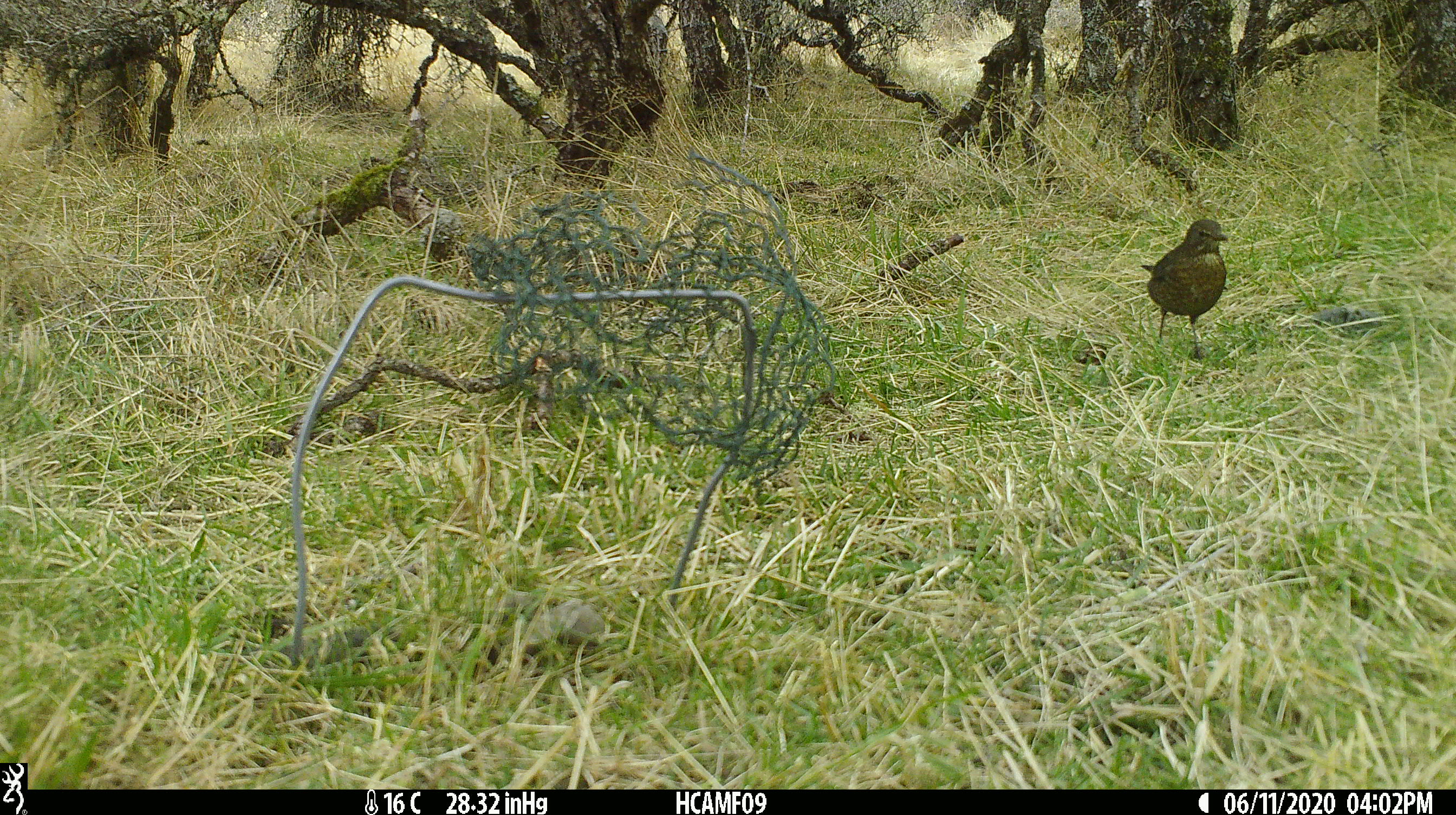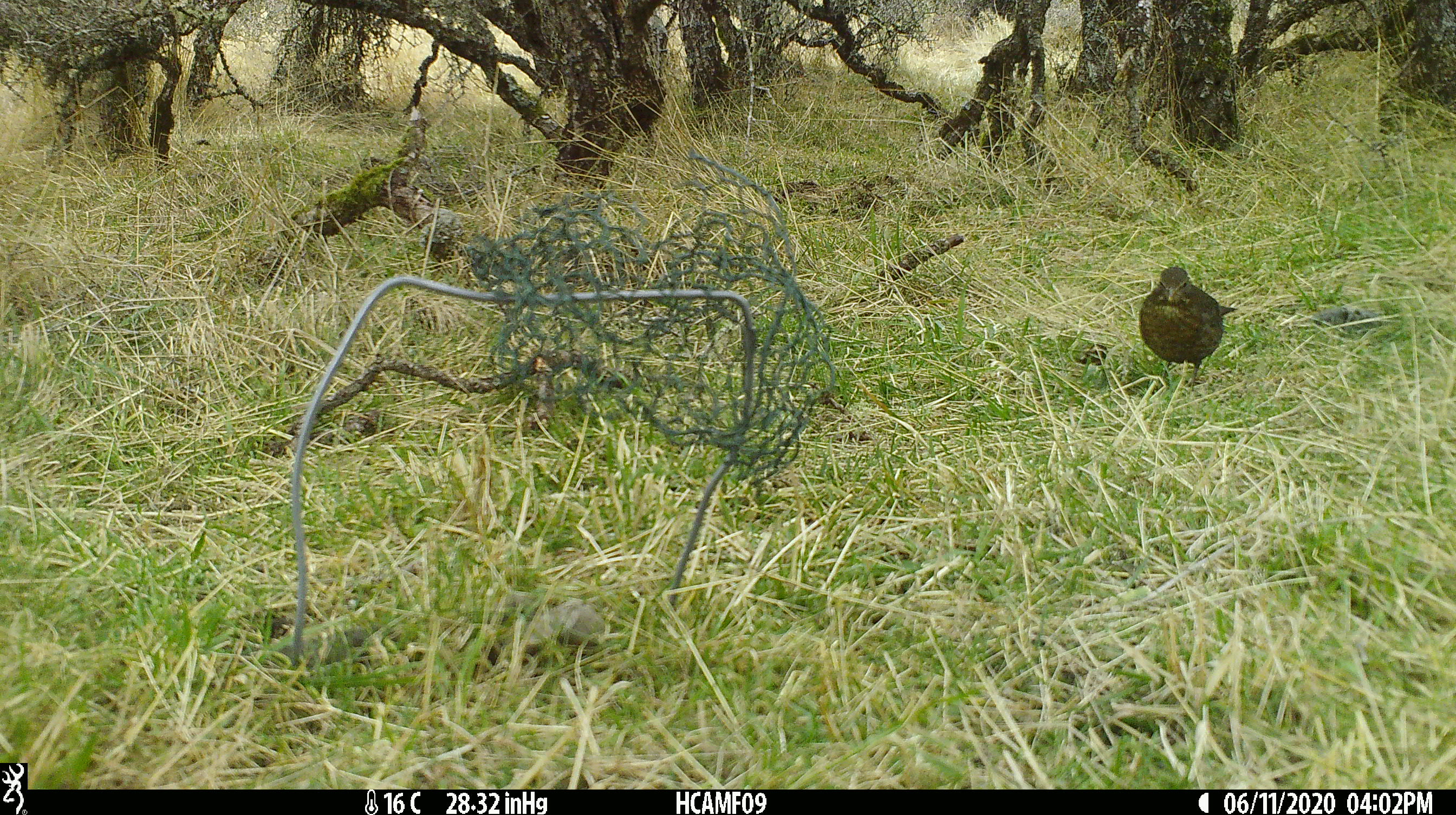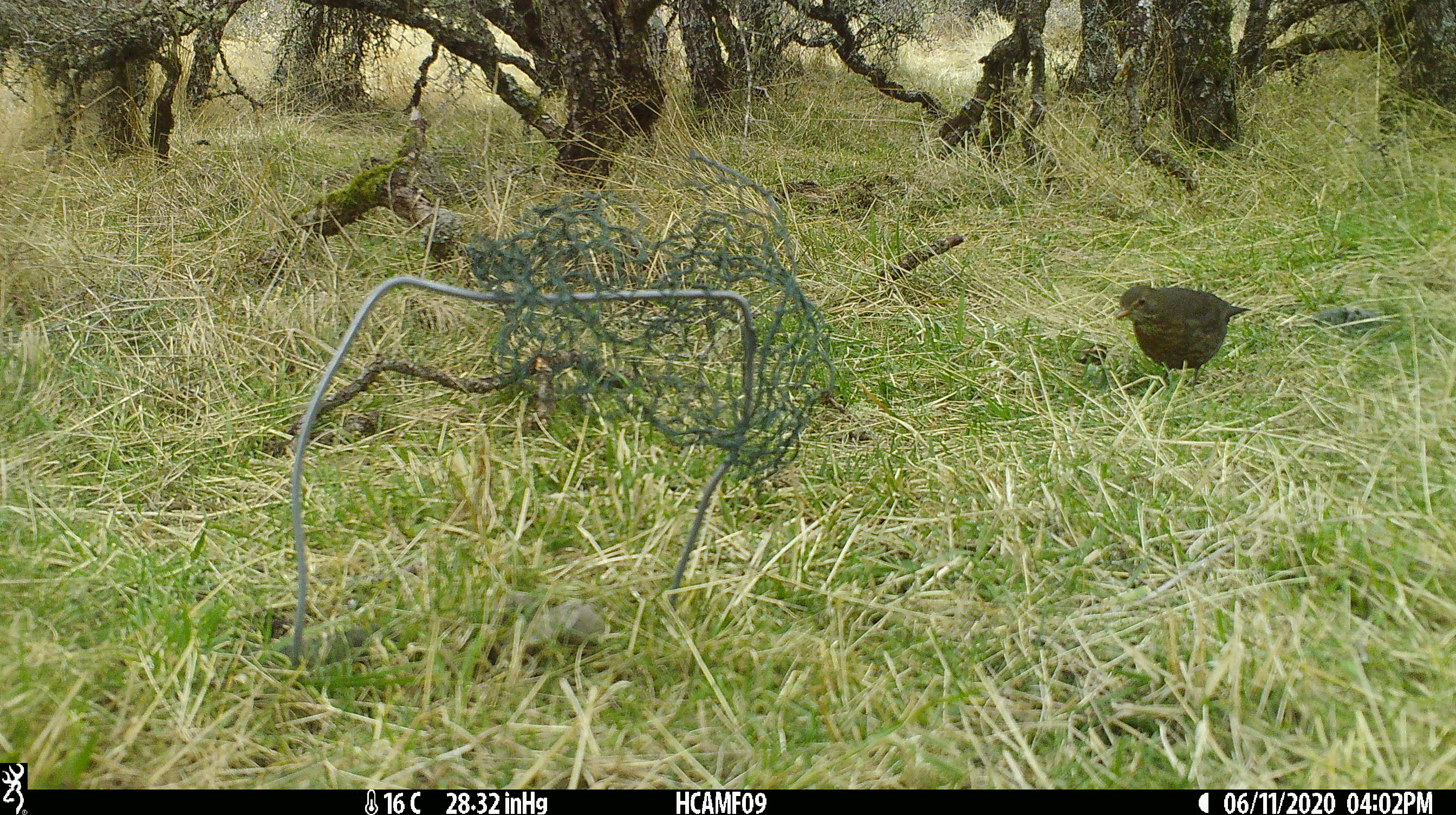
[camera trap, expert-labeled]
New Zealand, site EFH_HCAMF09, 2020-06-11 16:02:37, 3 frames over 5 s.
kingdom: Animalia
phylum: Chordata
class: Aves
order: Passeriformes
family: Turdidae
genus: Turdus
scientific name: Turdus philomelos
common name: song thrush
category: thrush